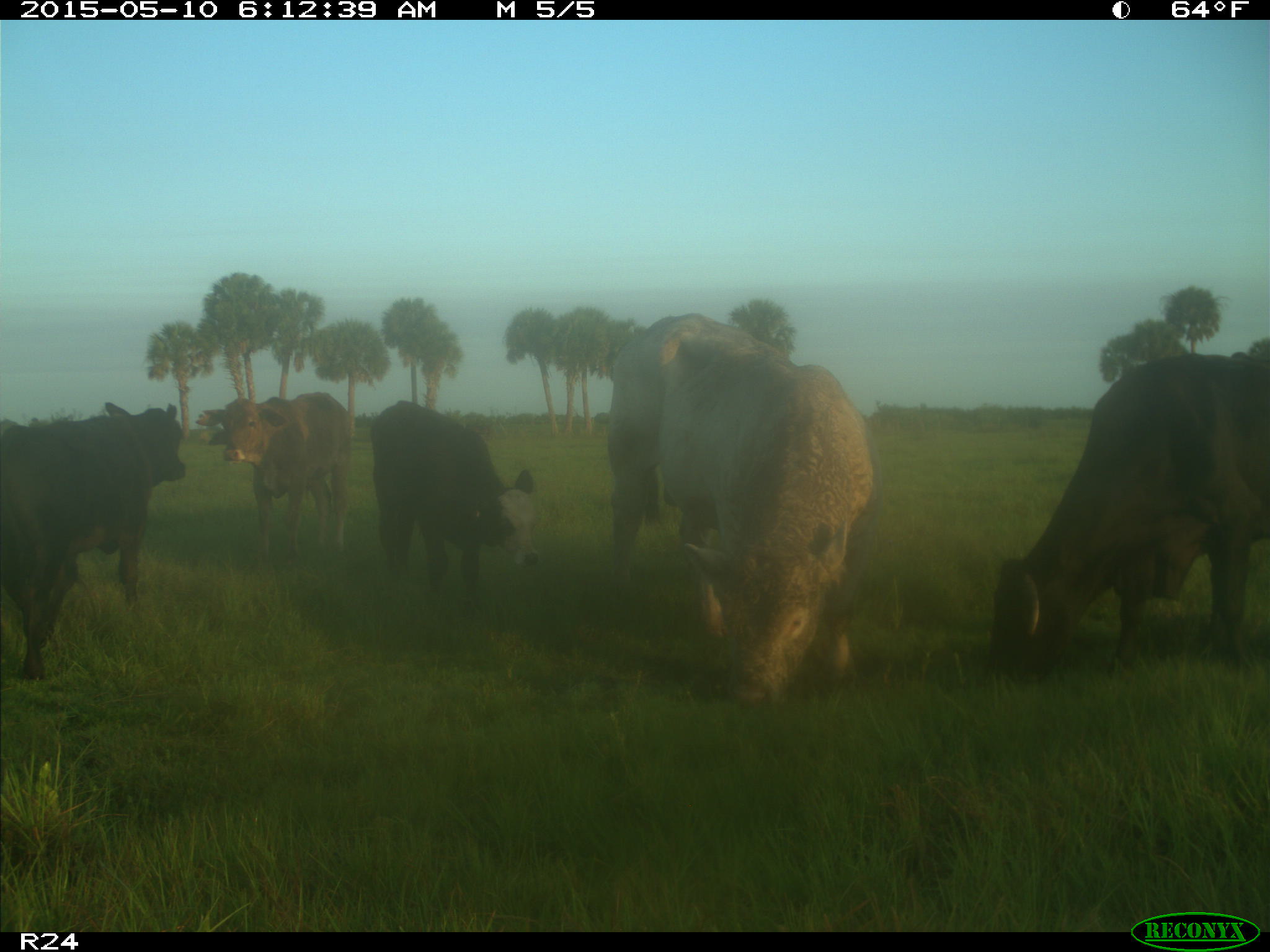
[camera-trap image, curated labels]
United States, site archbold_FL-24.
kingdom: Animalia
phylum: Chordata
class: Mammalia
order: Artiodactyla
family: Bovidae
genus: Bos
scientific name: Bos taurus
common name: domestic cow